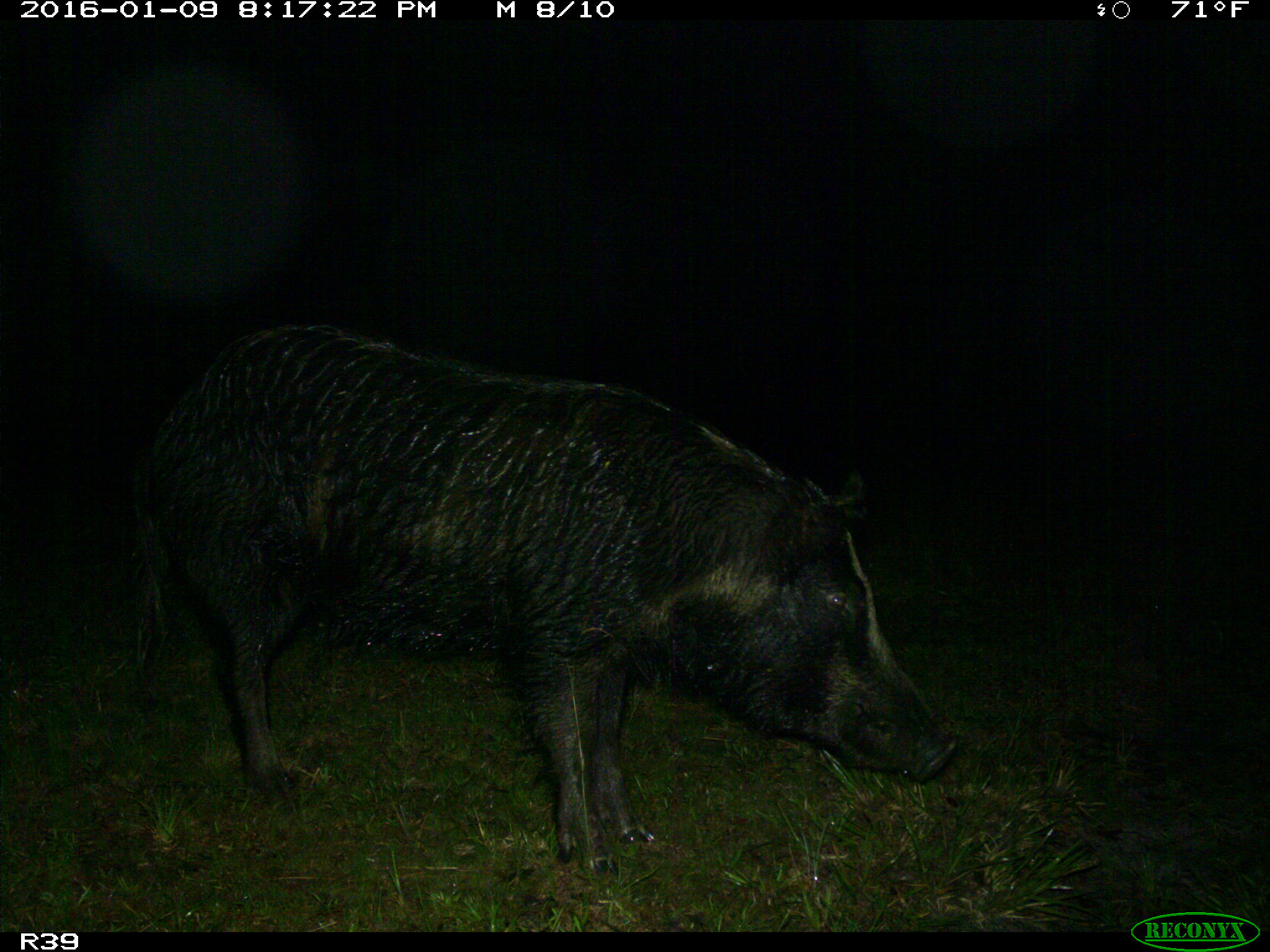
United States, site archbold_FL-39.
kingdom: Animalia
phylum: Chordata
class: Mammalia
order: Artiodactyla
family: Suidae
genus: Sus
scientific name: Sus scrofa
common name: wild boar